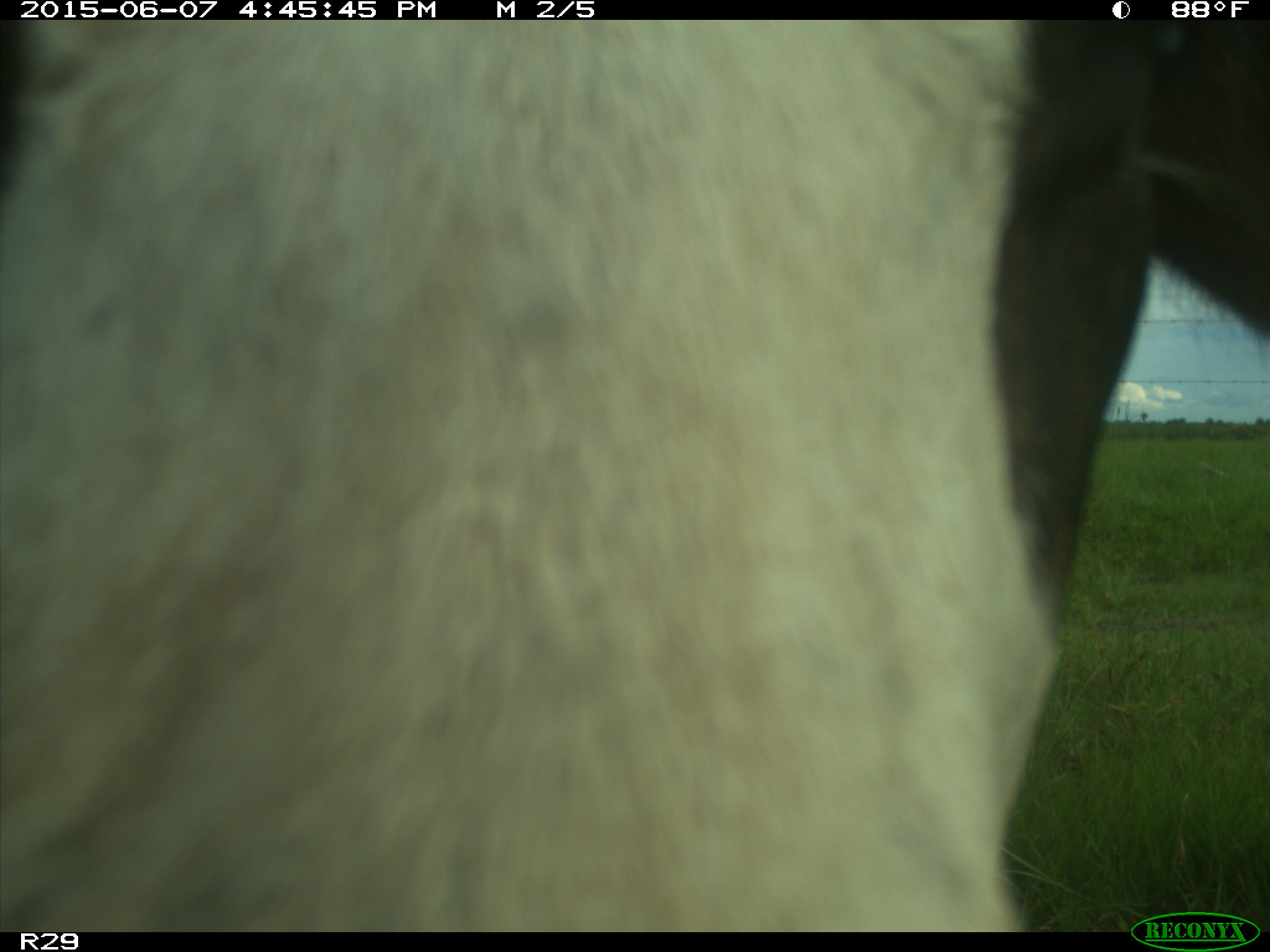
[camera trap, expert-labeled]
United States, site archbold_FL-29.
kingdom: Animalia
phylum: Chordata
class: Mammalia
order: Artiodactyla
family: Bovidae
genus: Bos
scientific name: Bos taurus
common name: domestic cow